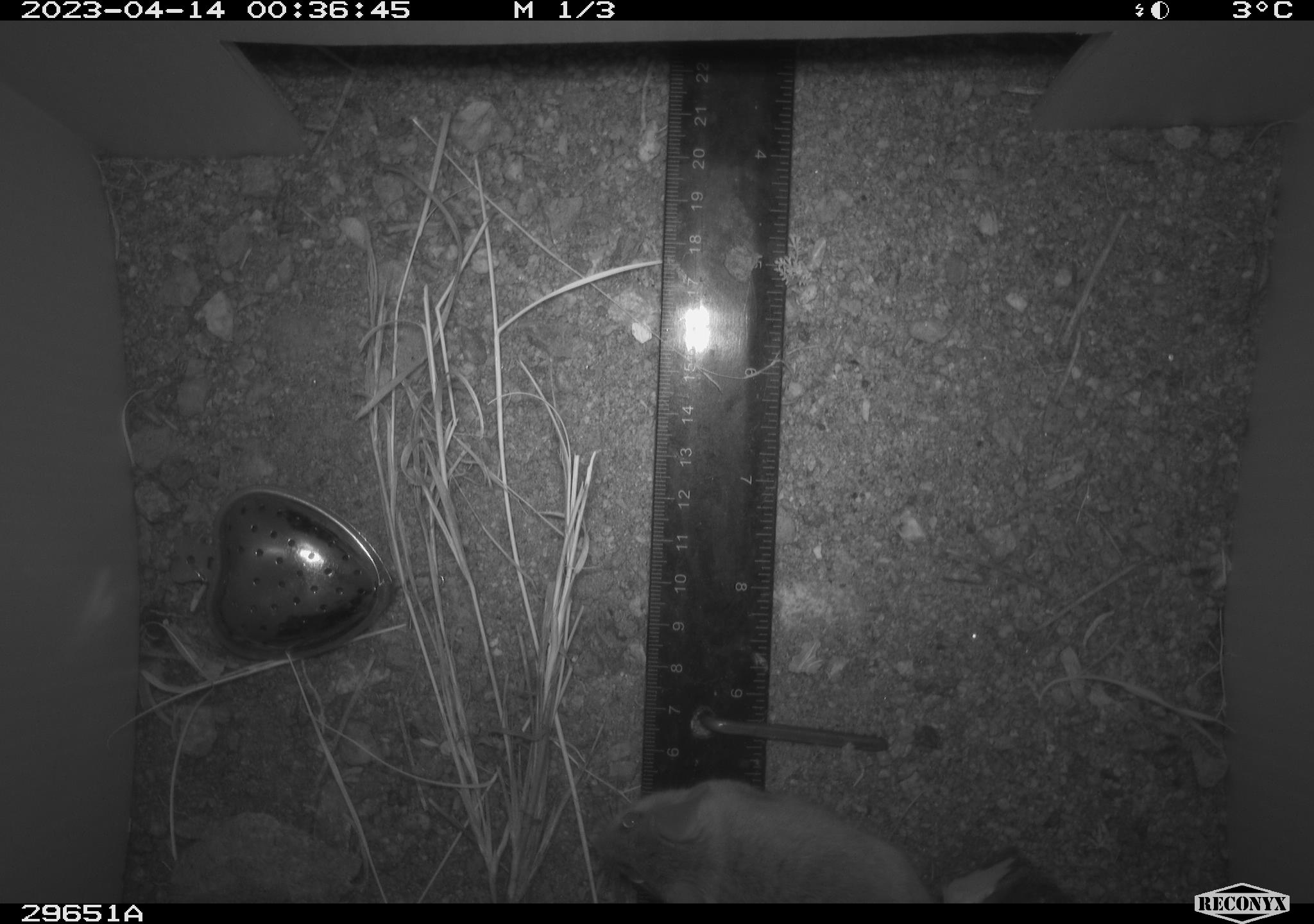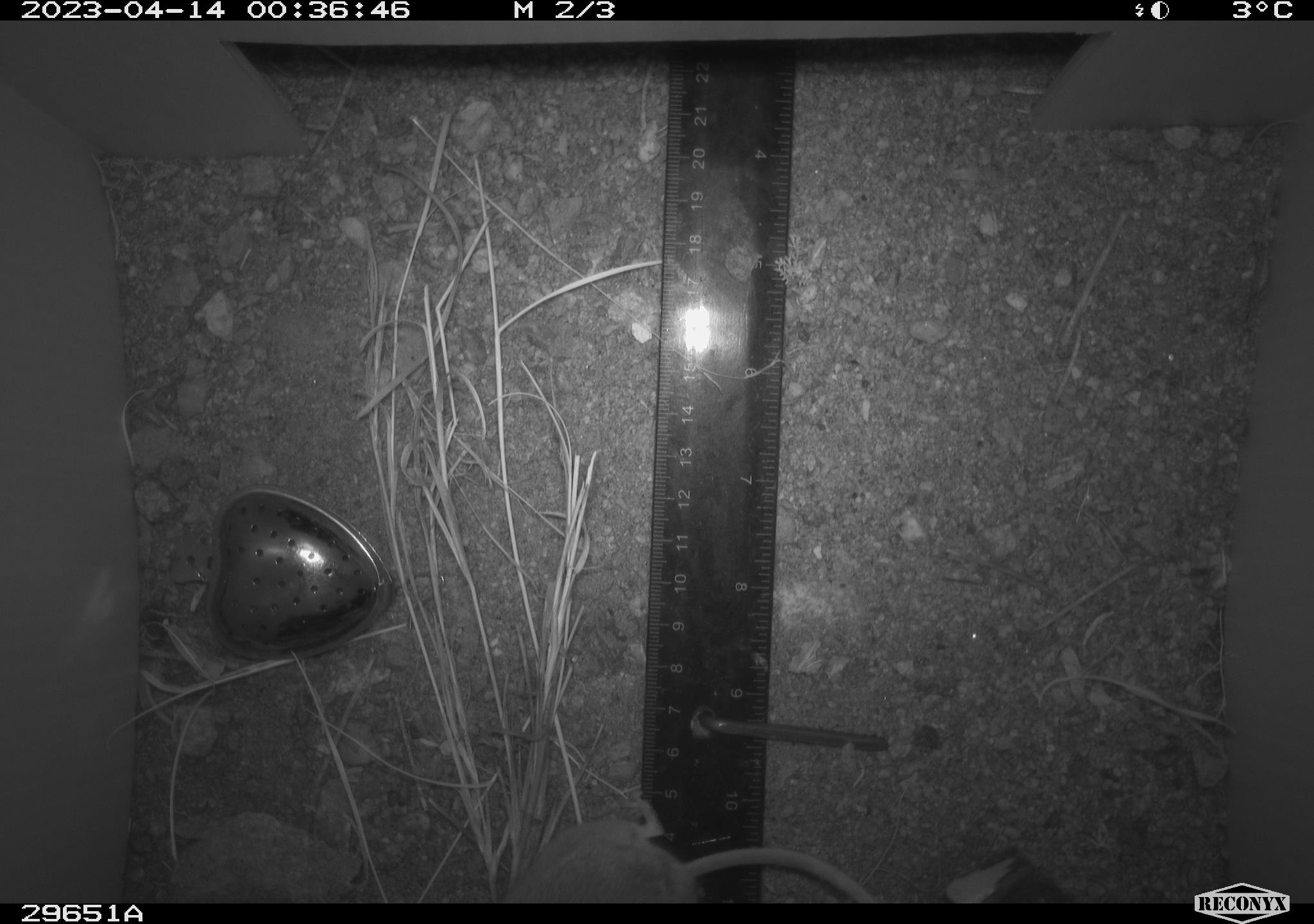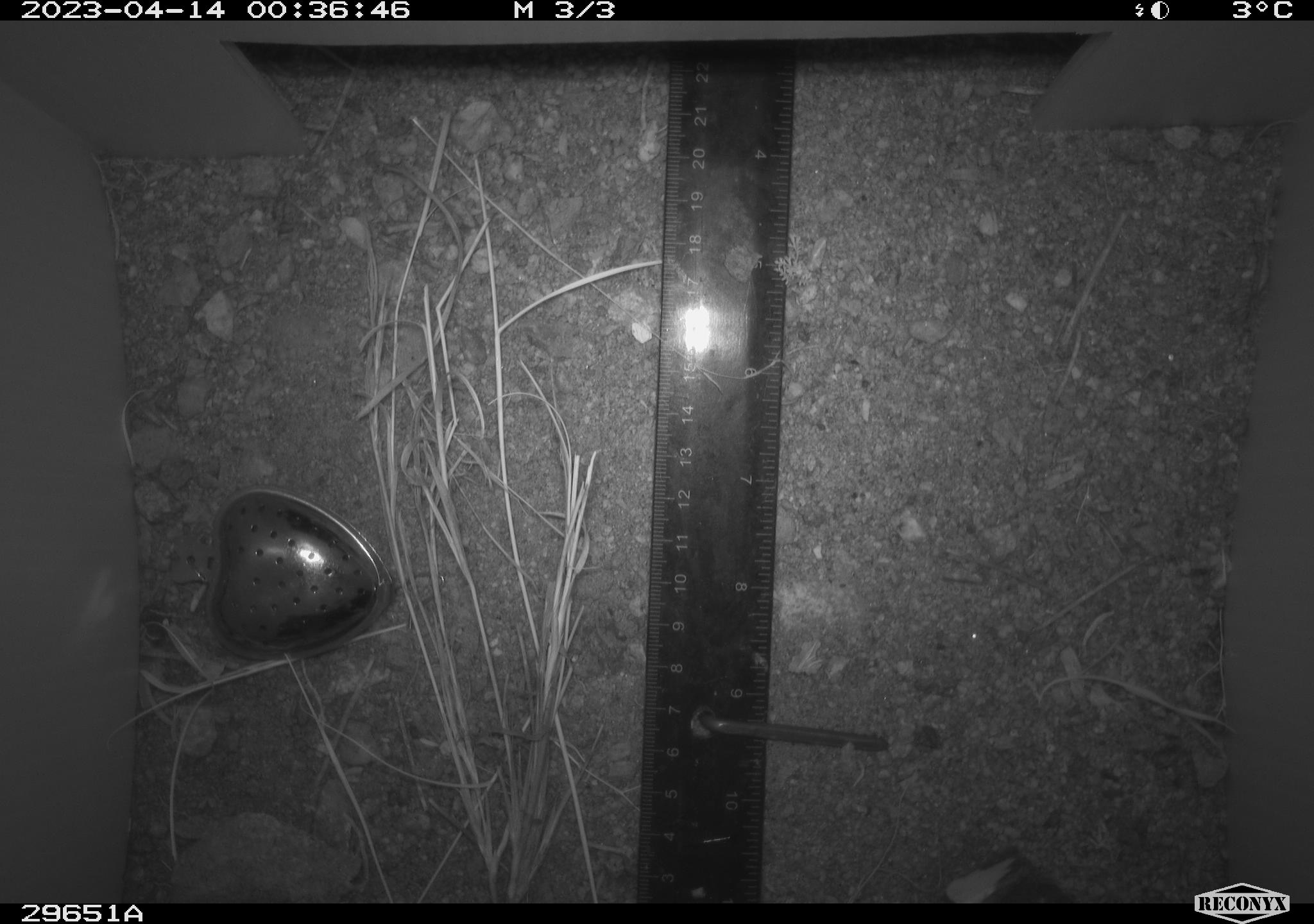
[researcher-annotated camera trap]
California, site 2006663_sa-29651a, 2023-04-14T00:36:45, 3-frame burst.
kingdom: Animalia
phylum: Chordata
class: Mammalia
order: Rodentia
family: Cricetidae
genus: Neotoma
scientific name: Neotoma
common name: pack rat or woodrat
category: neotoma species